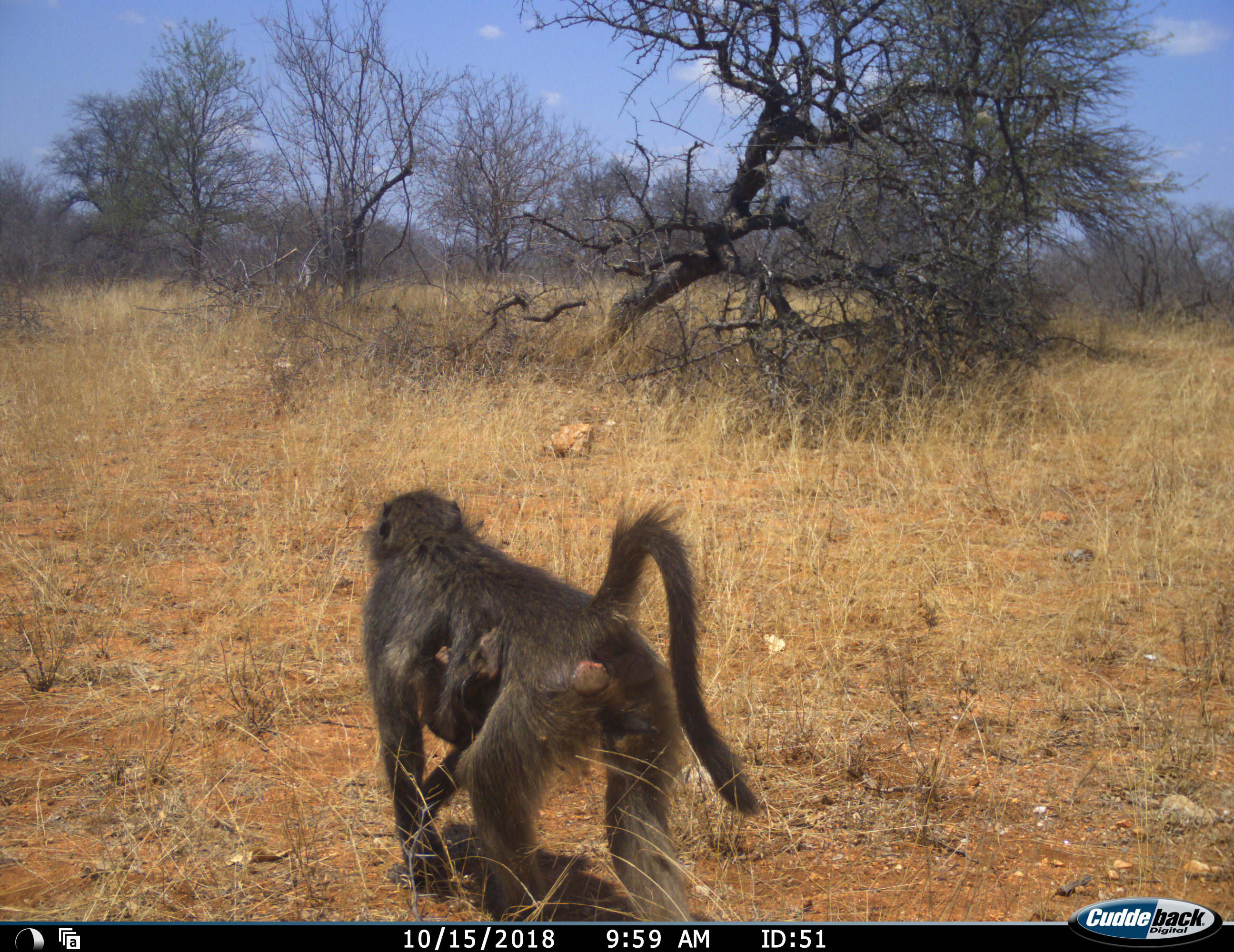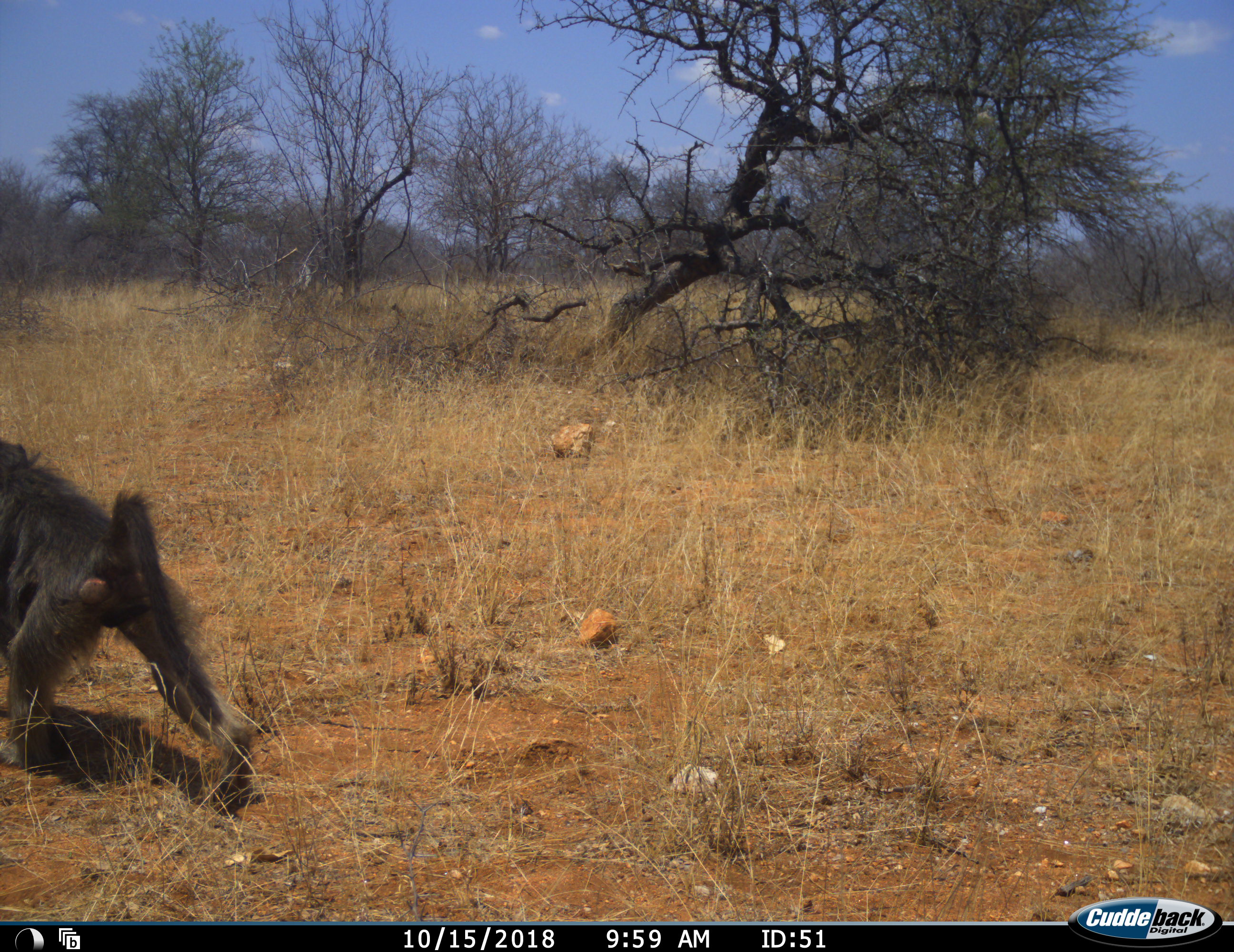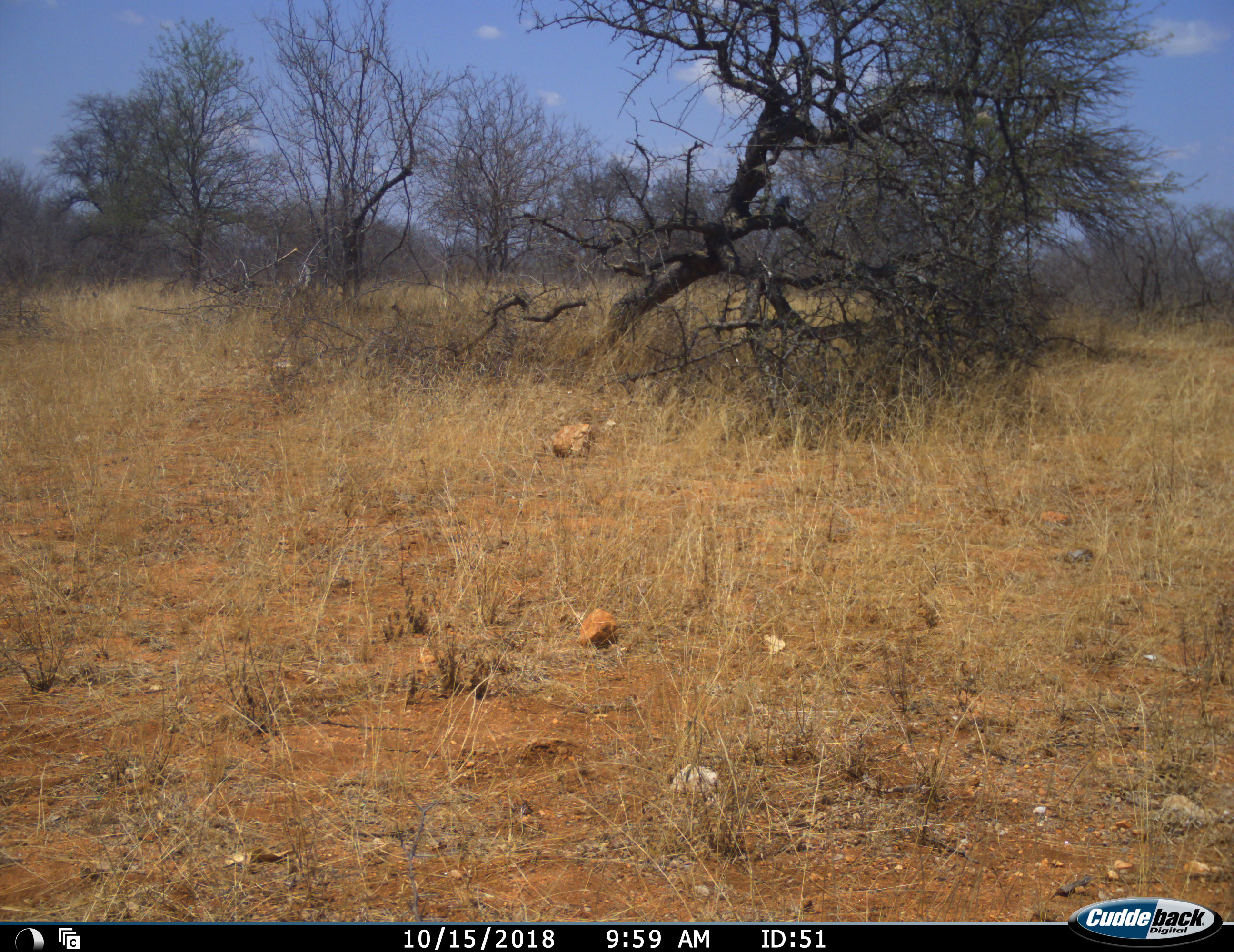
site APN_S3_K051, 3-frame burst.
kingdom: Animalia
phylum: Chordata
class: Mammalia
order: Primates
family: Cercopithecidae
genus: Papio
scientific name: Papio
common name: baboon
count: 1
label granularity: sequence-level